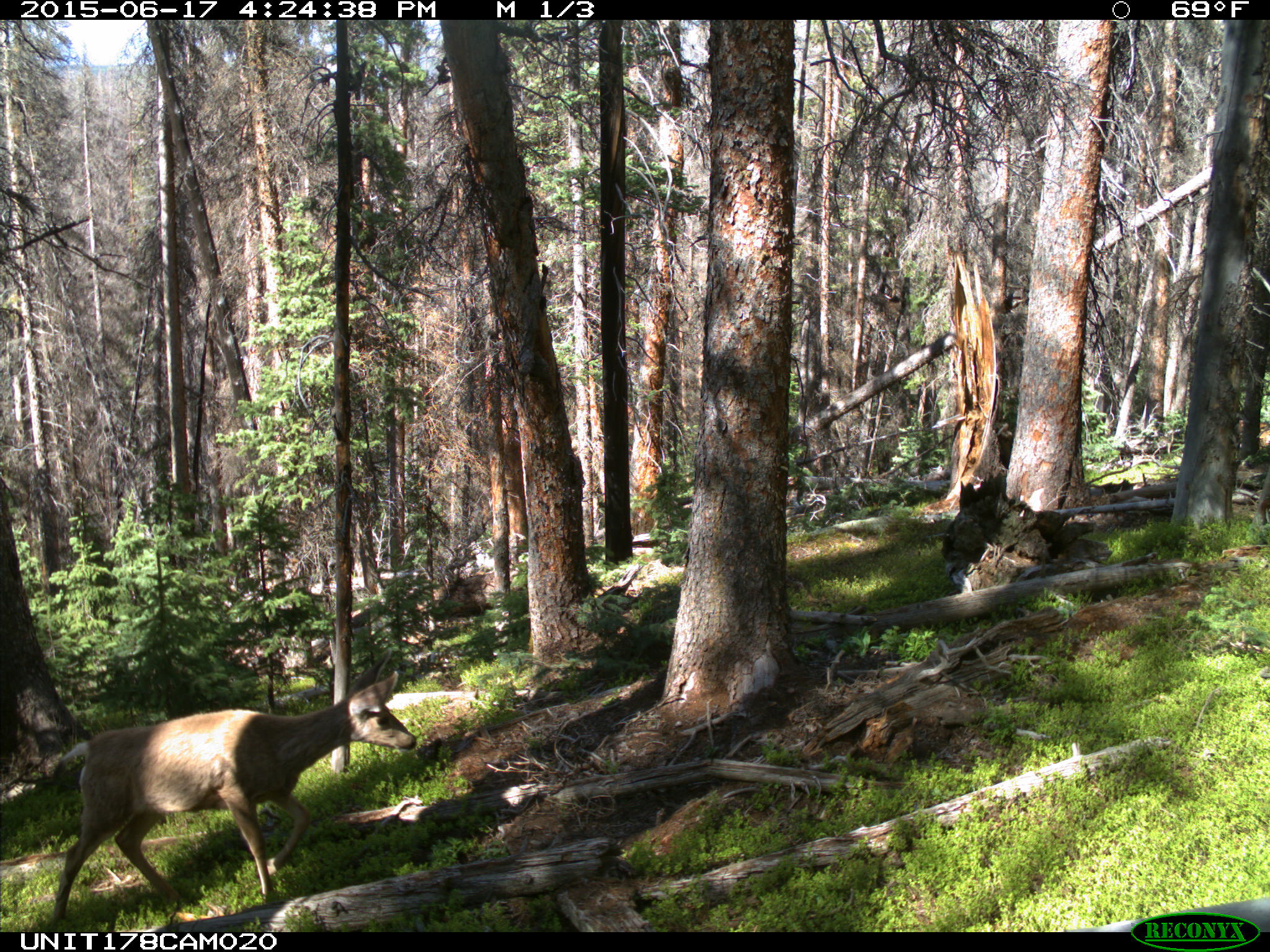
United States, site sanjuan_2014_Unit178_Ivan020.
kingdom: Animalia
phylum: Chordata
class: Mammalia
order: Artiodactyla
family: Cervidae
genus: Odocoileus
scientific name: Odocoileus hemionus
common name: mule deer